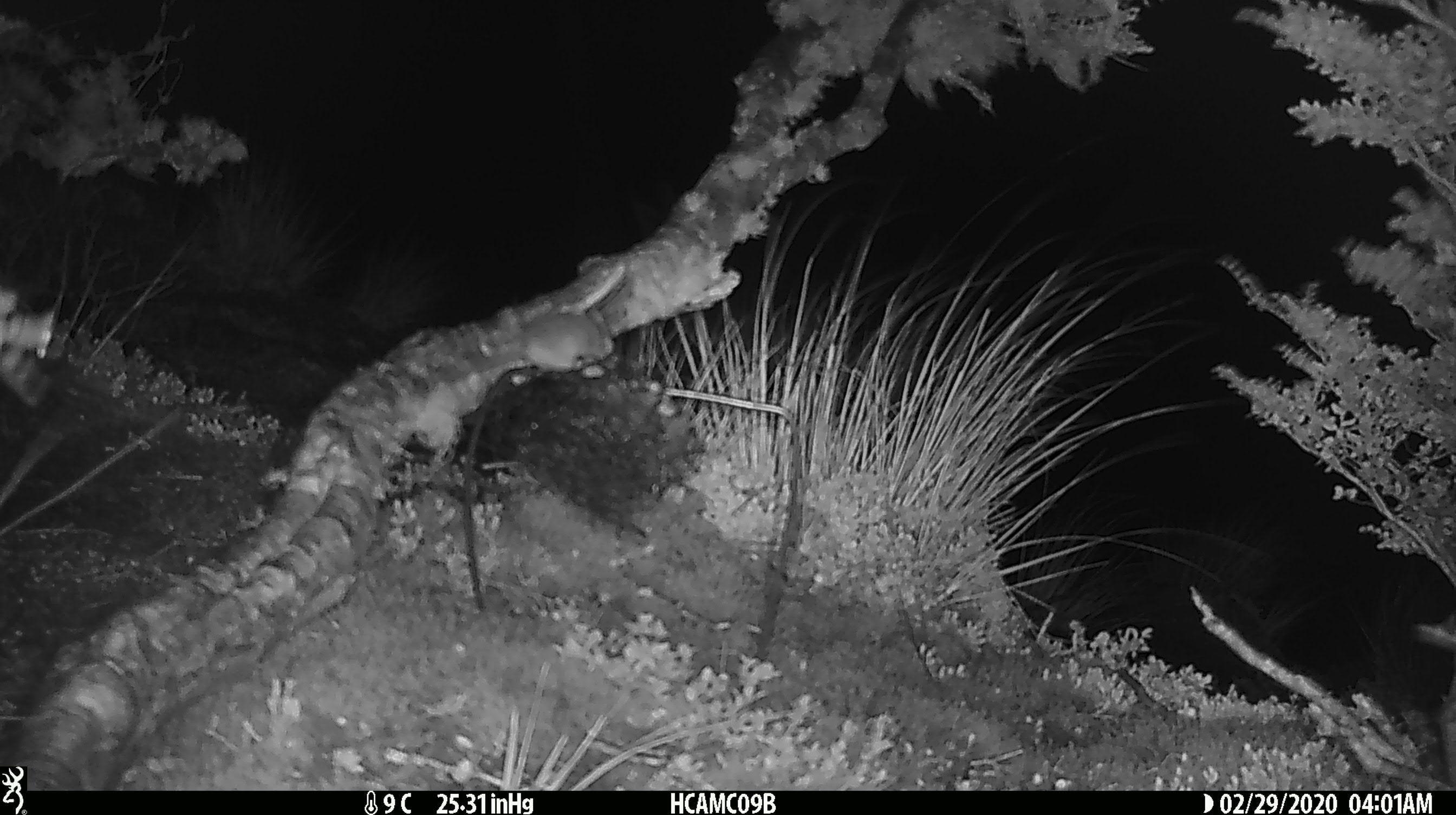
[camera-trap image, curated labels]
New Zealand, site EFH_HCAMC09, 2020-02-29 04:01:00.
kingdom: Animalia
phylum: Chordata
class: Mammalia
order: Rodentia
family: Muridae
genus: Mus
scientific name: Mus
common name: mouse